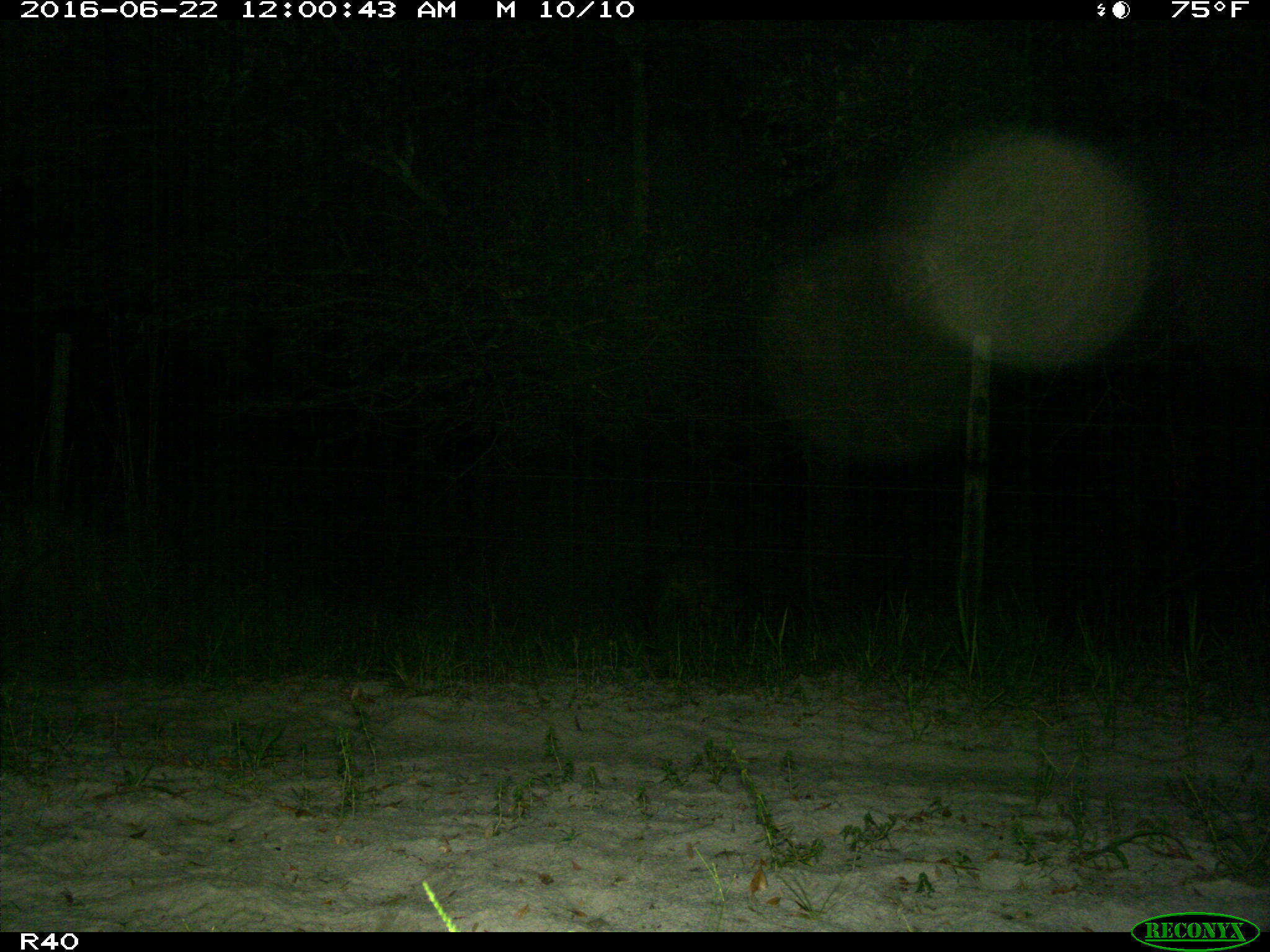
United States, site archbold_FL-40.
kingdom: Animalia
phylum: Chordata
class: Mammalia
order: Carnivora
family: Canidae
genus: Canis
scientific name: Canis latrans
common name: coyote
Canis latrans (coyote).